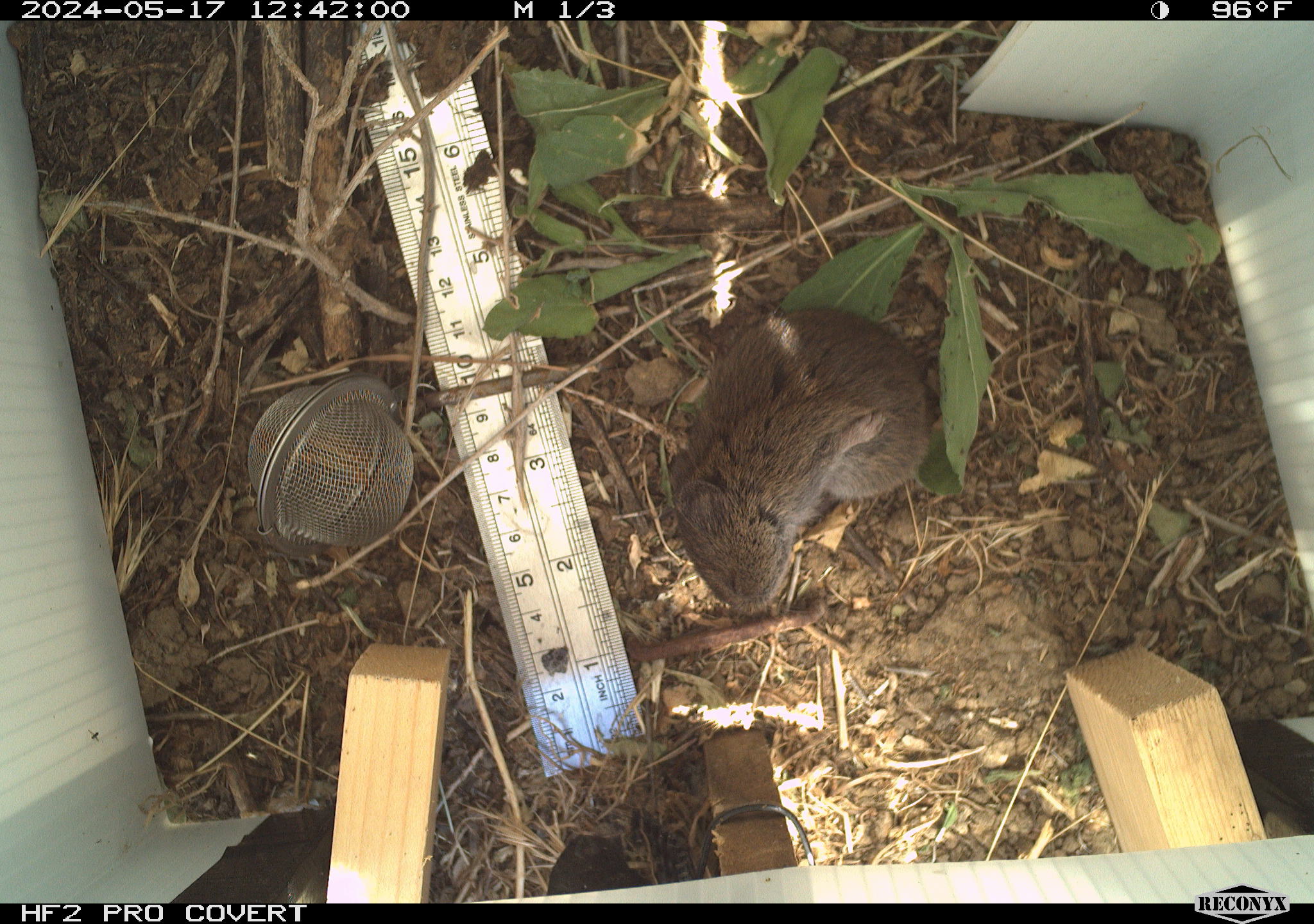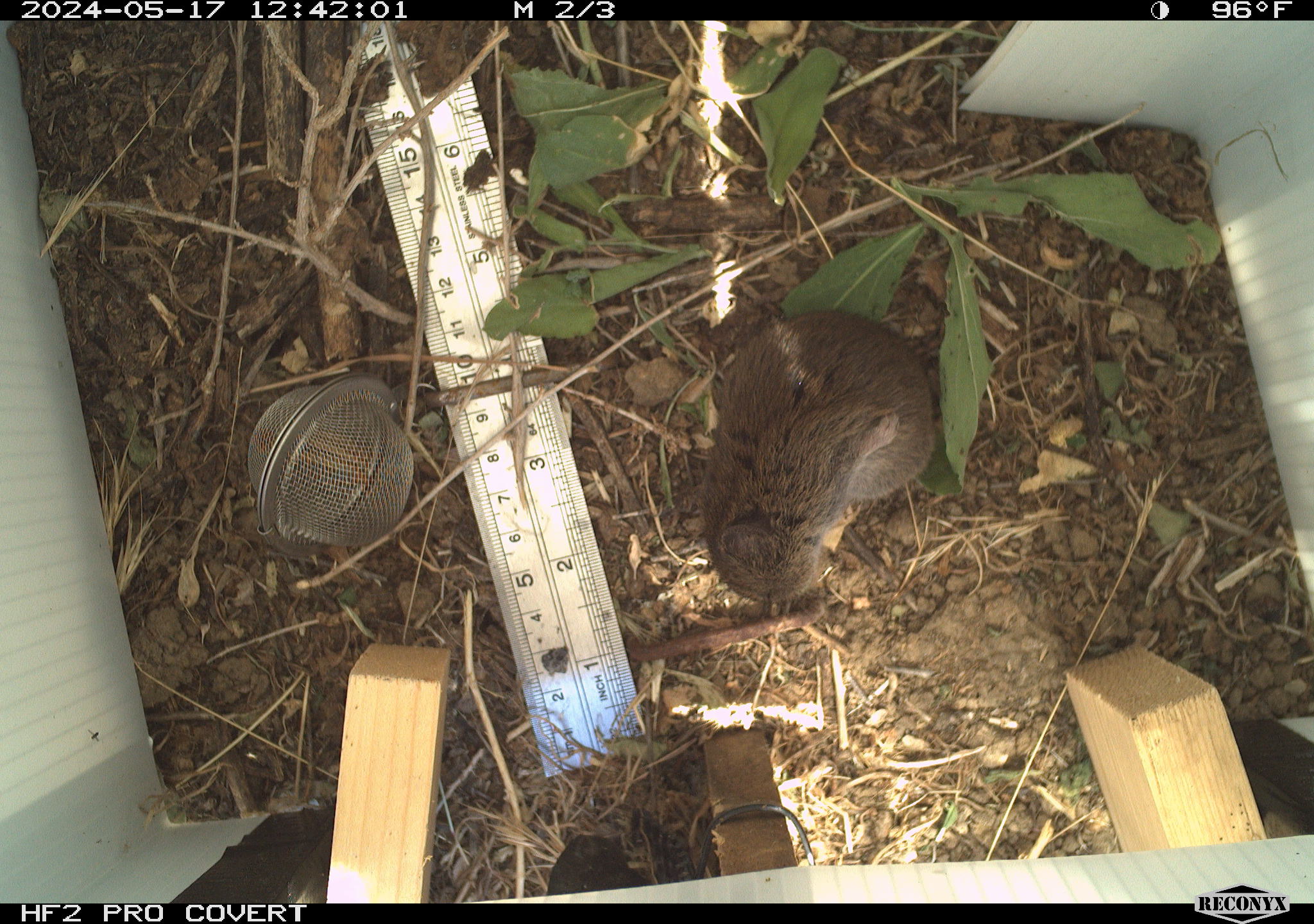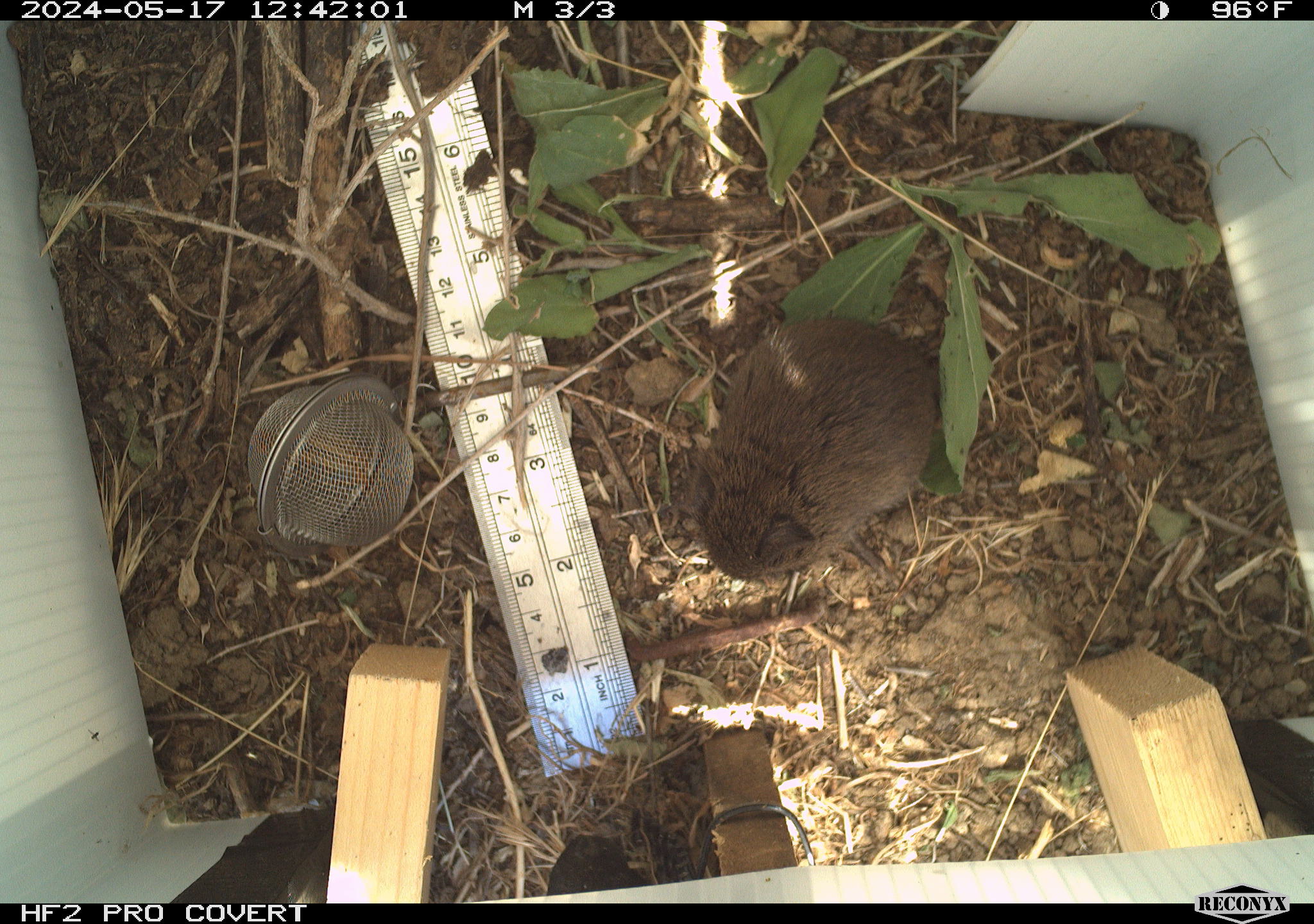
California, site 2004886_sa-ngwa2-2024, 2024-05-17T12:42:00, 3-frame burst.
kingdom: Animalia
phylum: Chordata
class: Mammalia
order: Rodentia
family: Cricetidae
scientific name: Arvicolinae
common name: voles, lemmings, and muskrats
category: arvicolinae subfamily